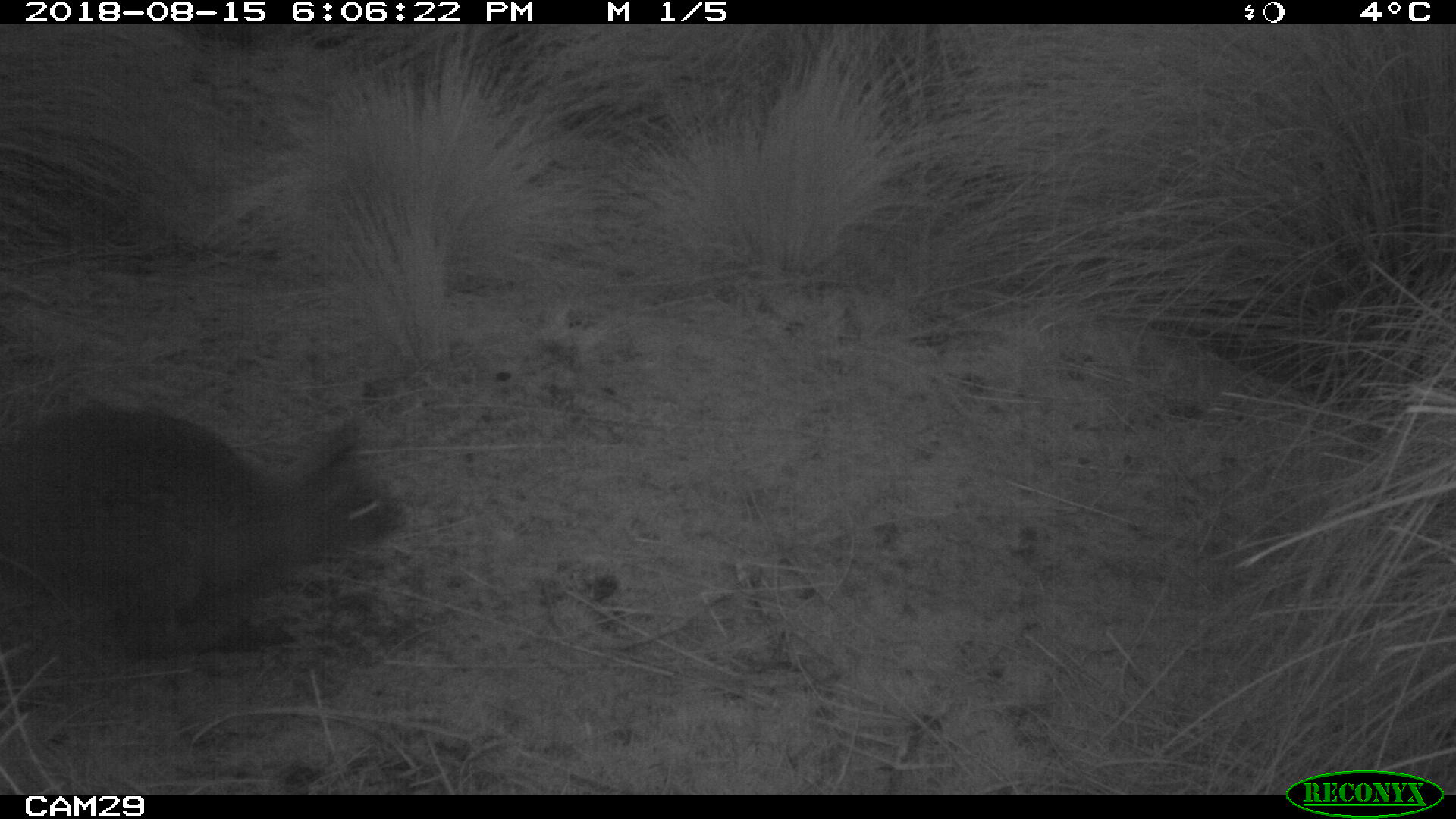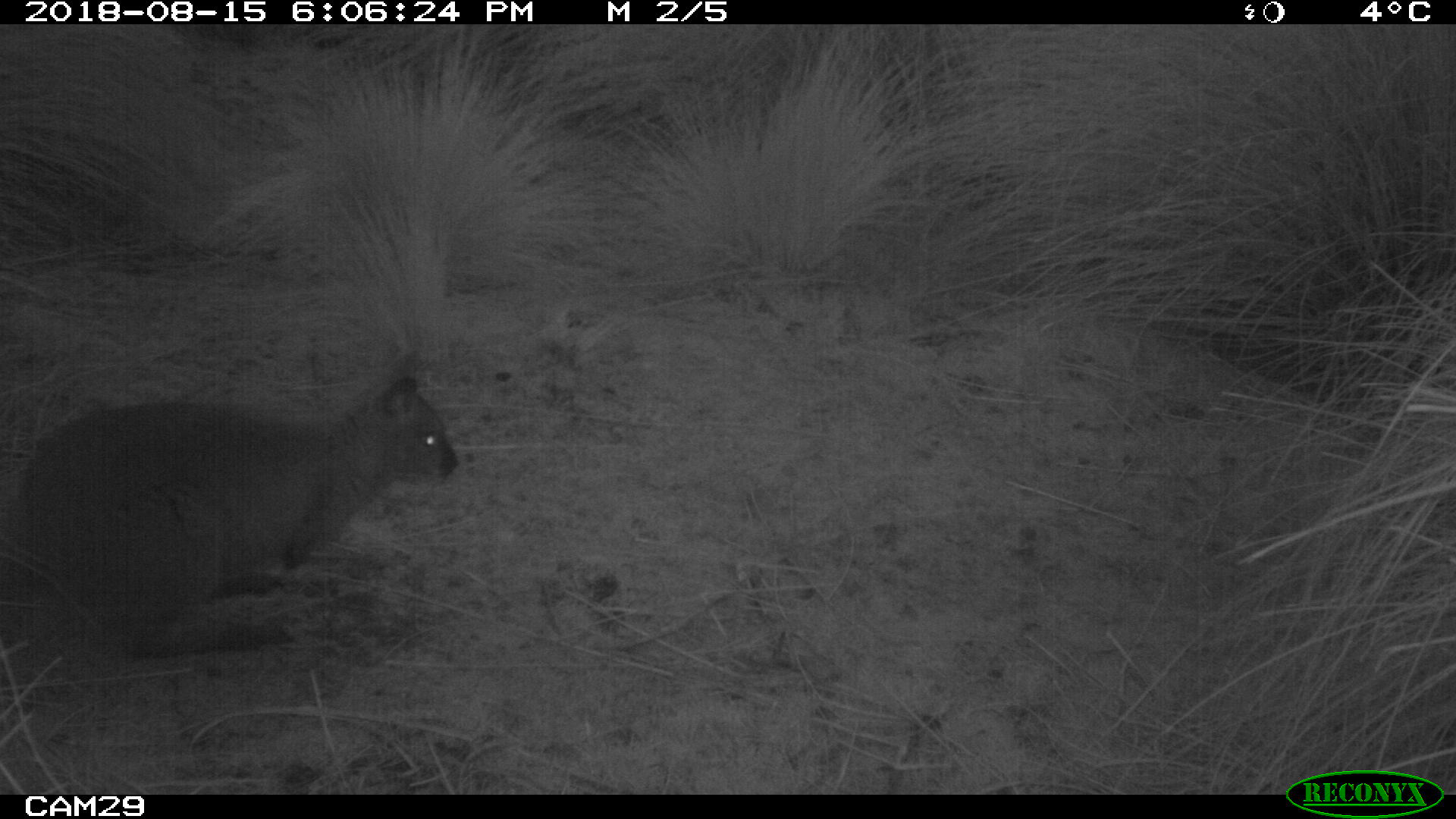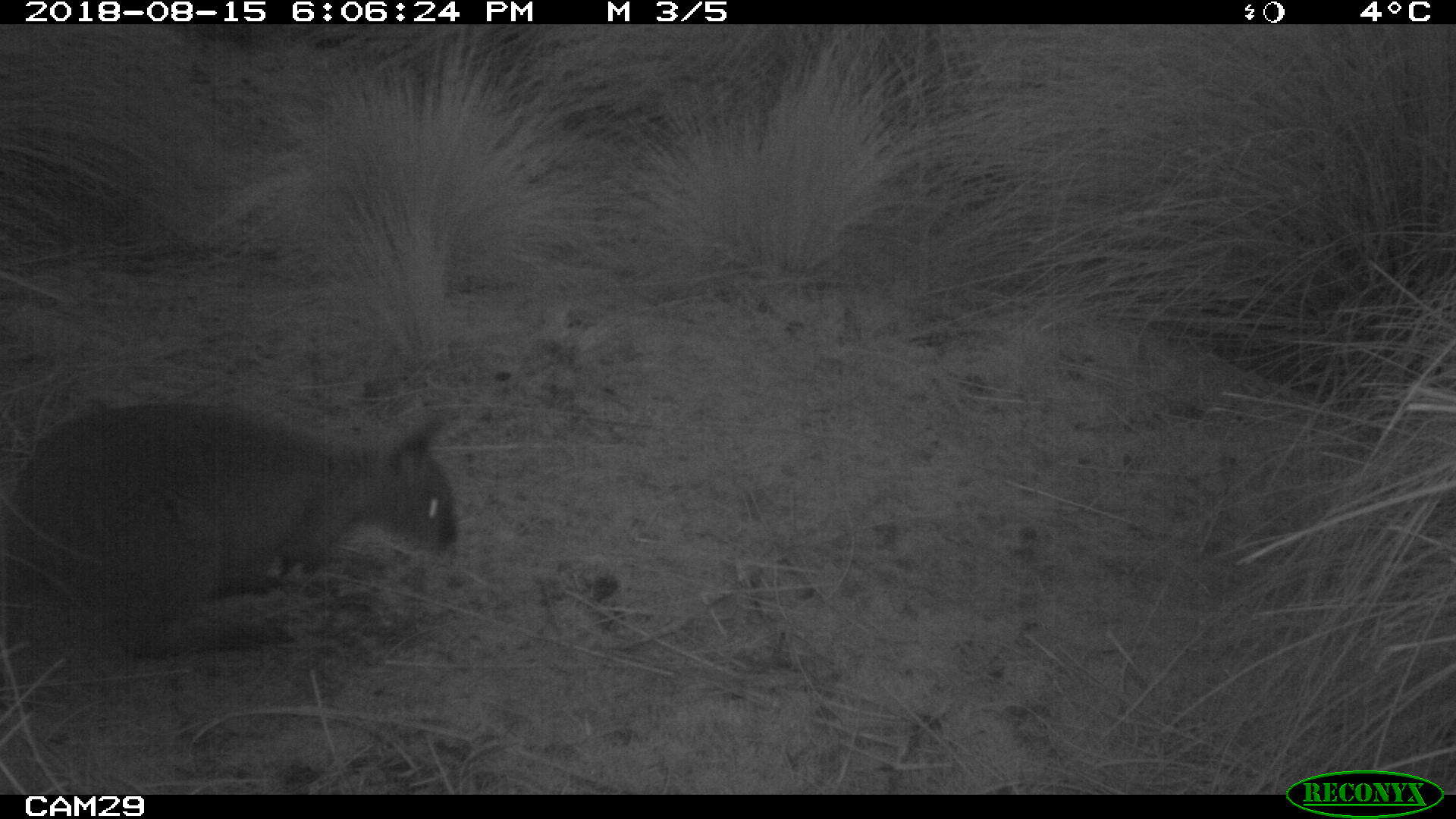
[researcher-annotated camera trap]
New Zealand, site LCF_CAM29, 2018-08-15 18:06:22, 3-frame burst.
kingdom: Animalia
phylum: Chordata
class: Mammalia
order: Diprotodontia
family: Macropodidae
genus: Notamacropus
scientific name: Notamacropus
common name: wallaby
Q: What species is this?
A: Wallaby (Notamacropus).